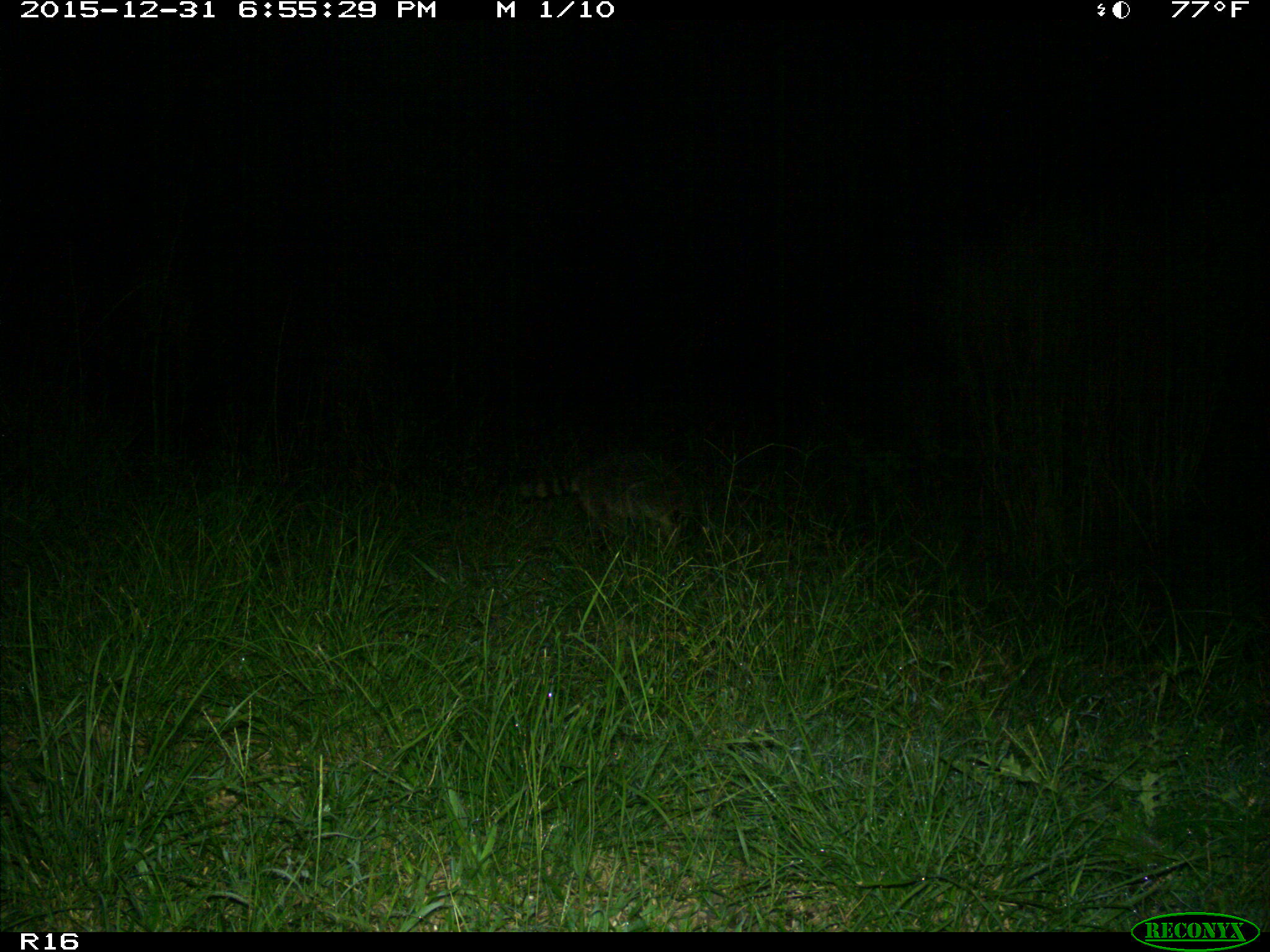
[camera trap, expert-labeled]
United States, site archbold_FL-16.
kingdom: Animalia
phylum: Chordata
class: Mammalia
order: Carnivora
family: Procyonidae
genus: Procyon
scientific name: Procyon lotor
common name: common raccoon